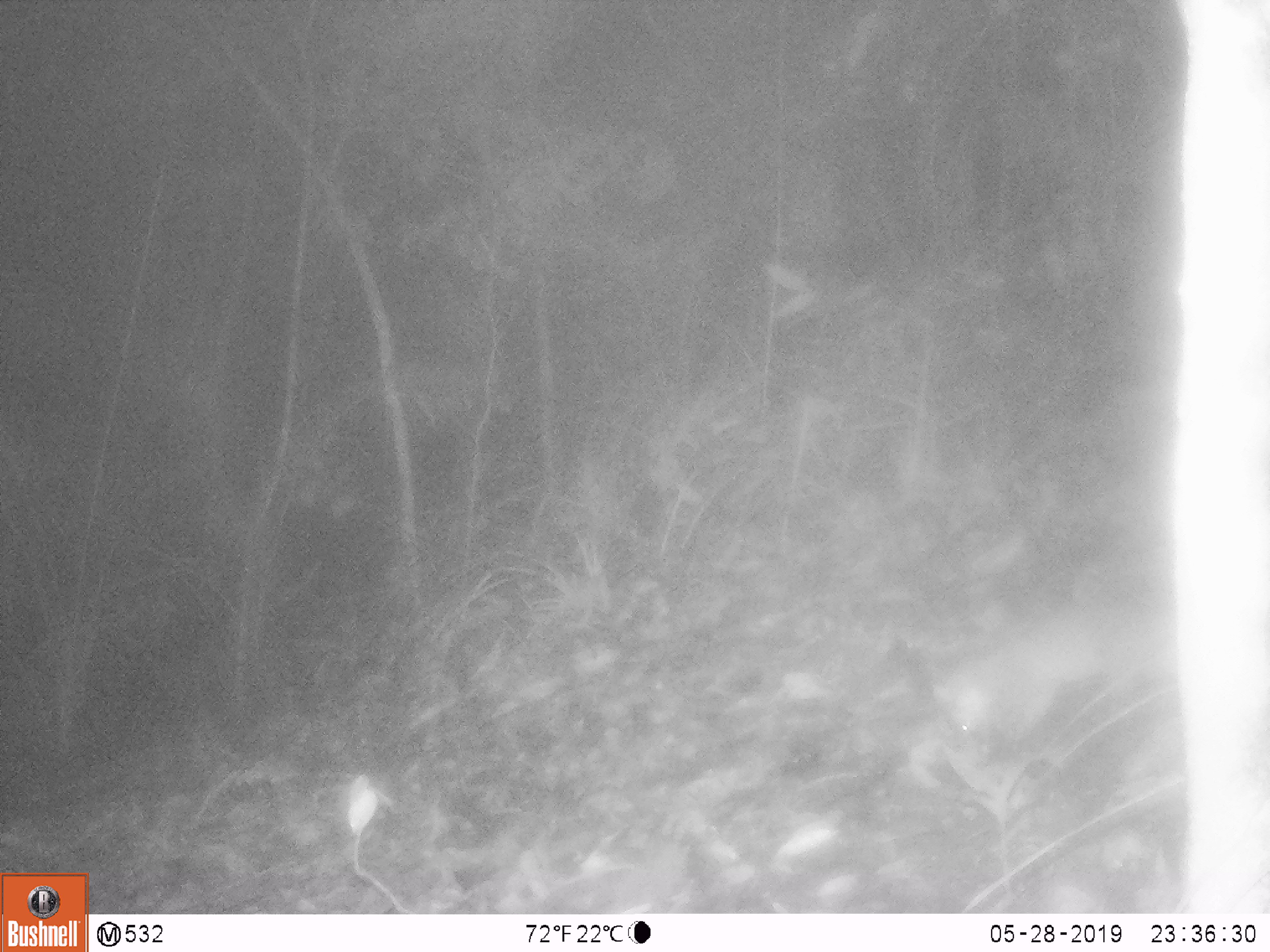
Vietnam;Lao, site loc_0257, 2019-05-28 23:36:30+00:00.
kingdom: Animalia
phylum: Chordata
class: Mammalia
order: Carnivora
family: Mustelidae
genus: Melogale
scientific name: Melogale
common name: ferret badger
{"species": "ferret badger (Melogale)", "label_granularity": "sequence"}